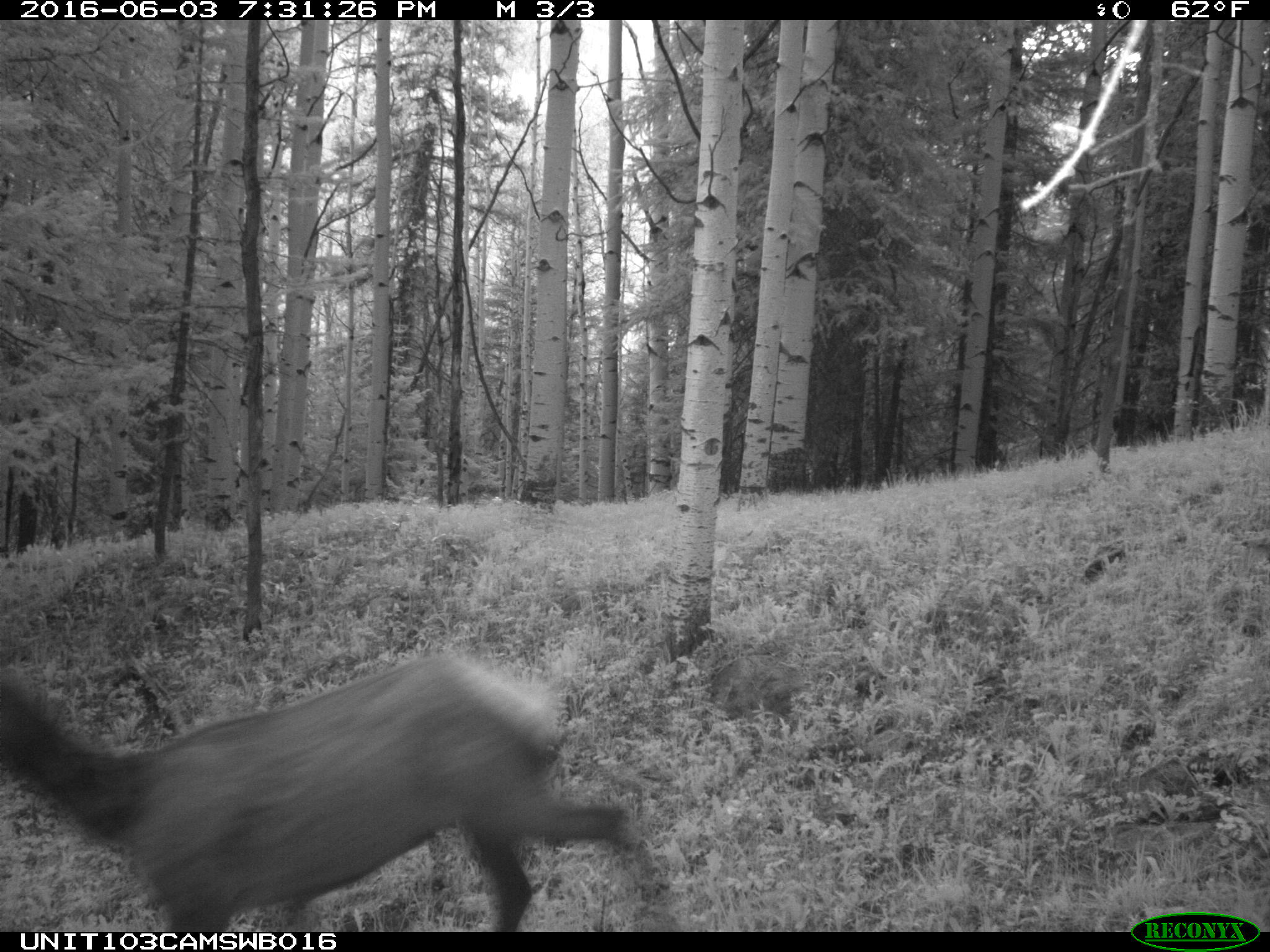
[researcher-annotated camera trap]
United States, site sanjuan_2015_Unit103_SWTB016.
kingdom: Animalia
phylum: Chordata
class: Mammalia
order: Artiodactyla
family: Cervidae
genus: Cervus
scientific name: Cervus elaphus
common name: red deer